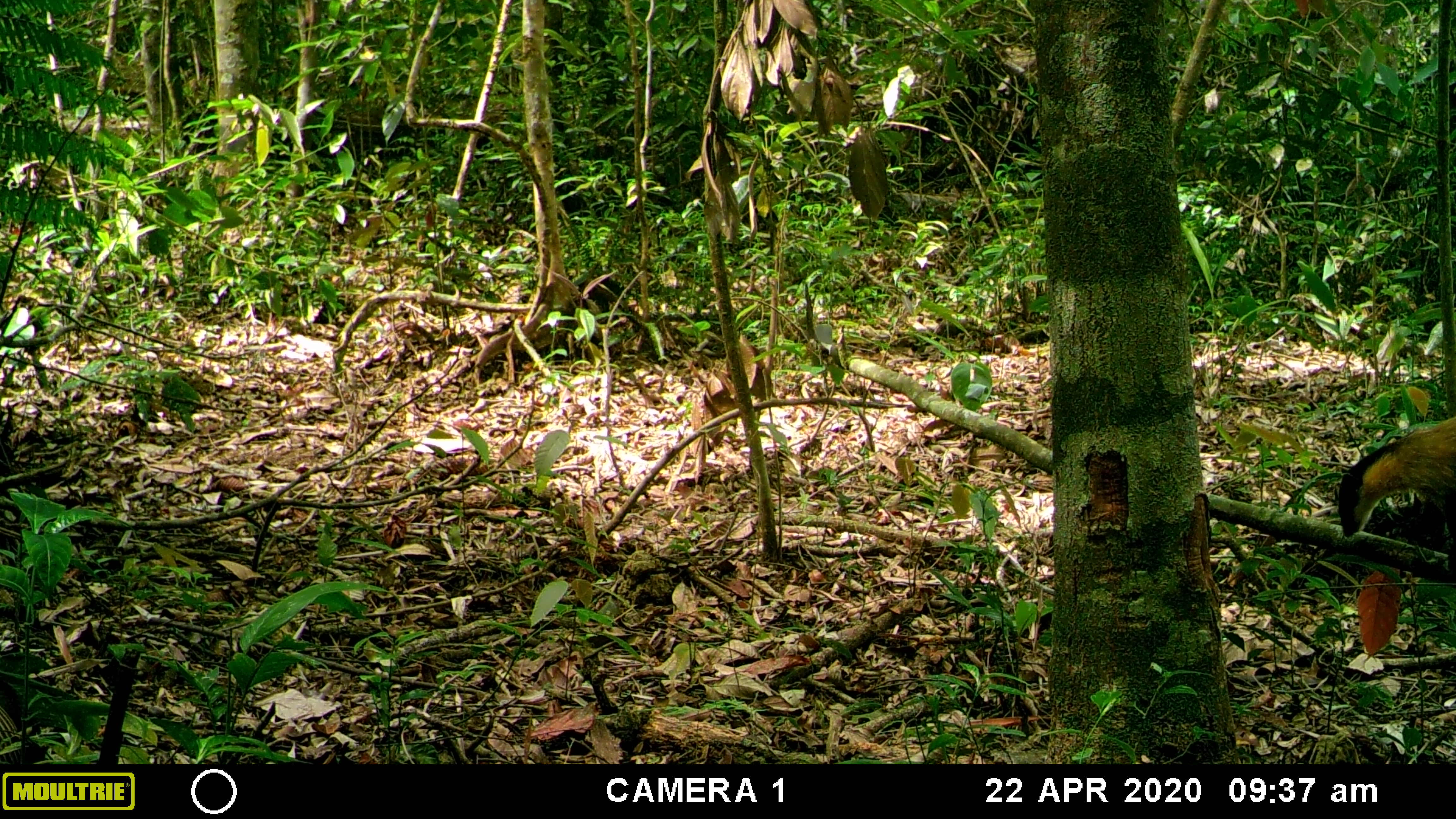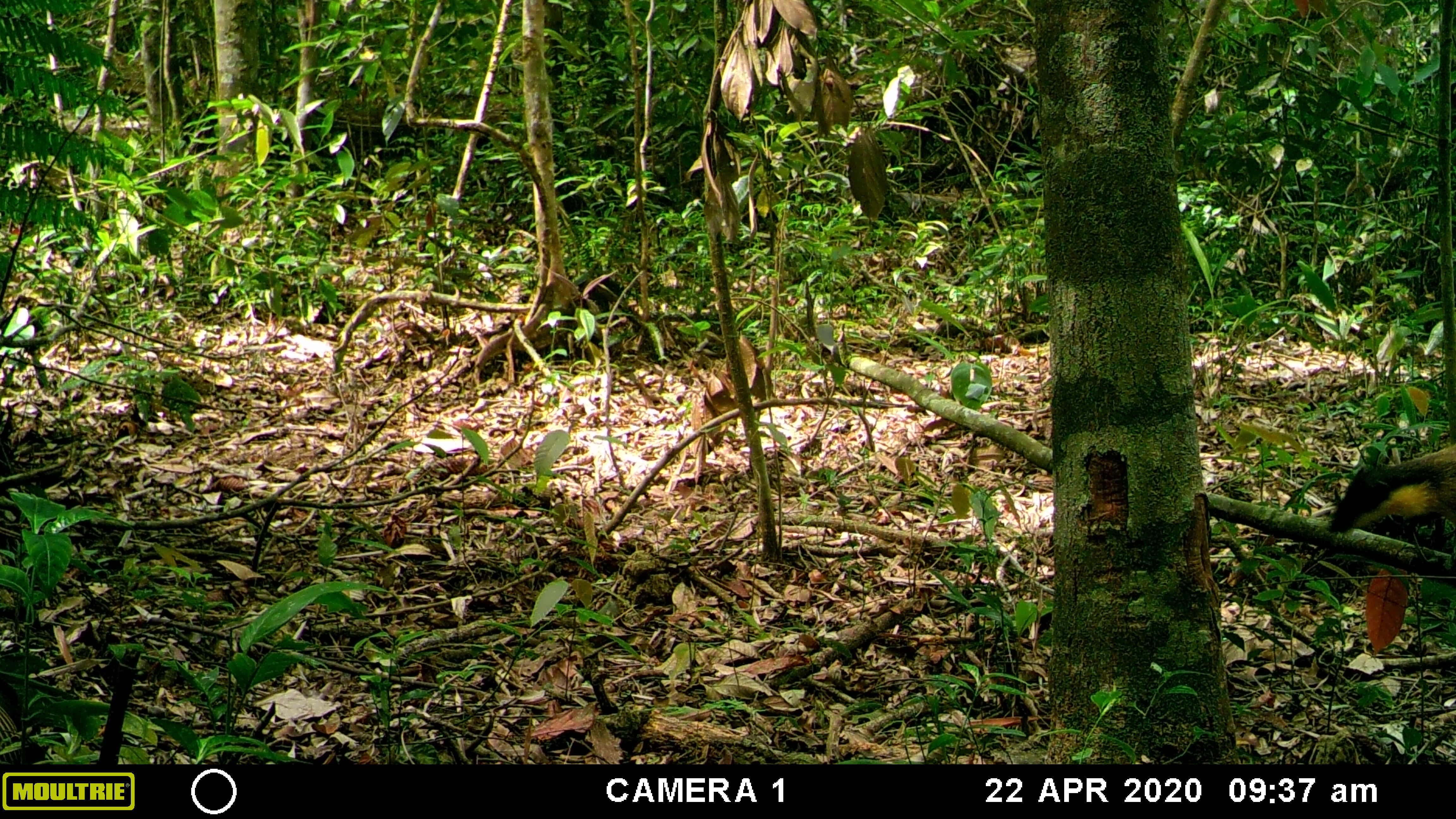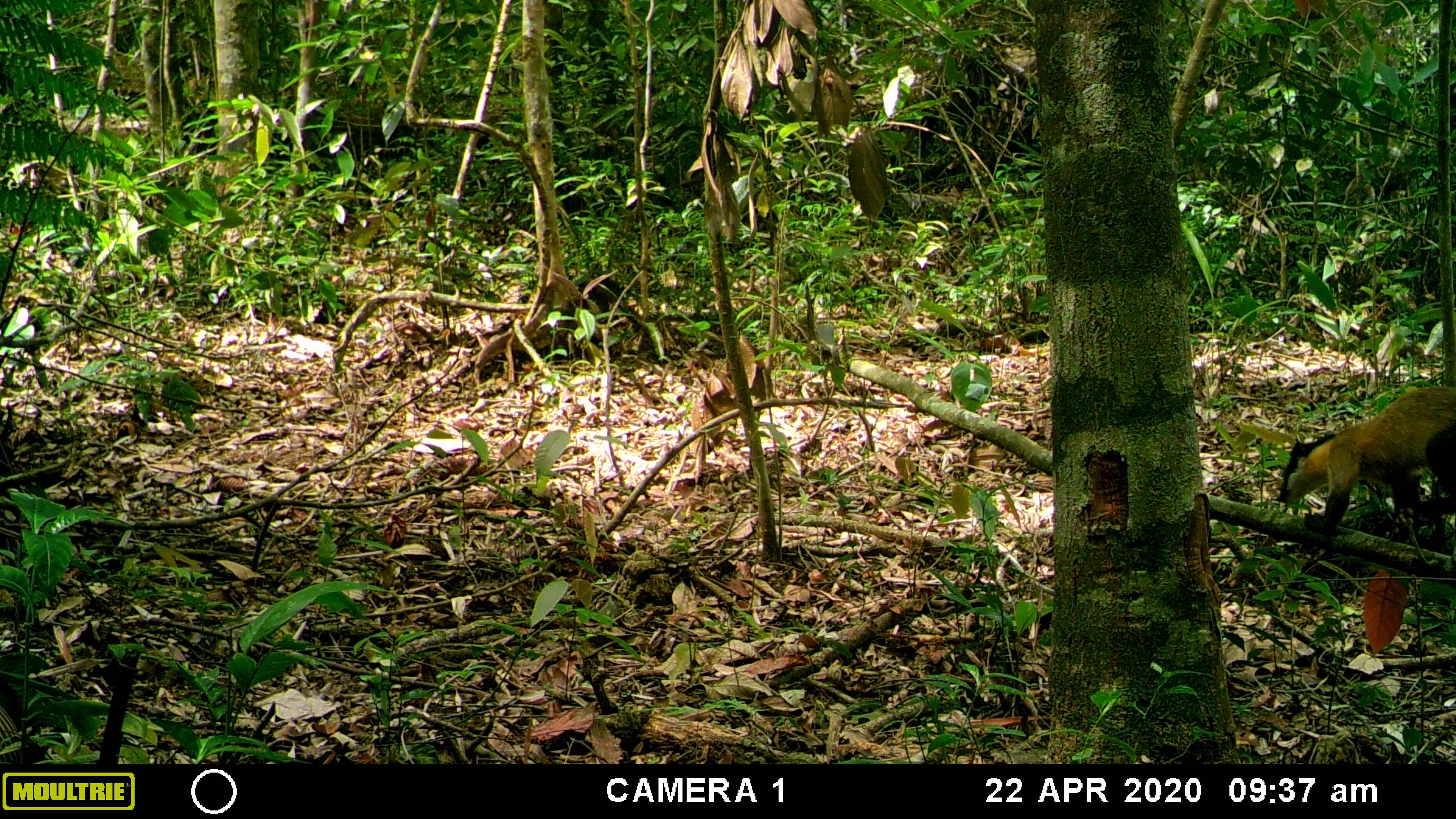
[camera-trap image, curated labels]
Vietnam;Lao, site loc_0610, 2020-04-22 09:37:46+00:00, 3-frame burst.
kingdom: Animalia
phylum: Chordata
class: Mammalia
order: Carnivora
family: Mustelidae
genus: Martes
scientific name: Martes flavigula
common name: yellow-throated marten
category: yellow throated marten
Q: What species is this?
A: Yellow throated marten (yellow-throated marten) (Martes flavigula).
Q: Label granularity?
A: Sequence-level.